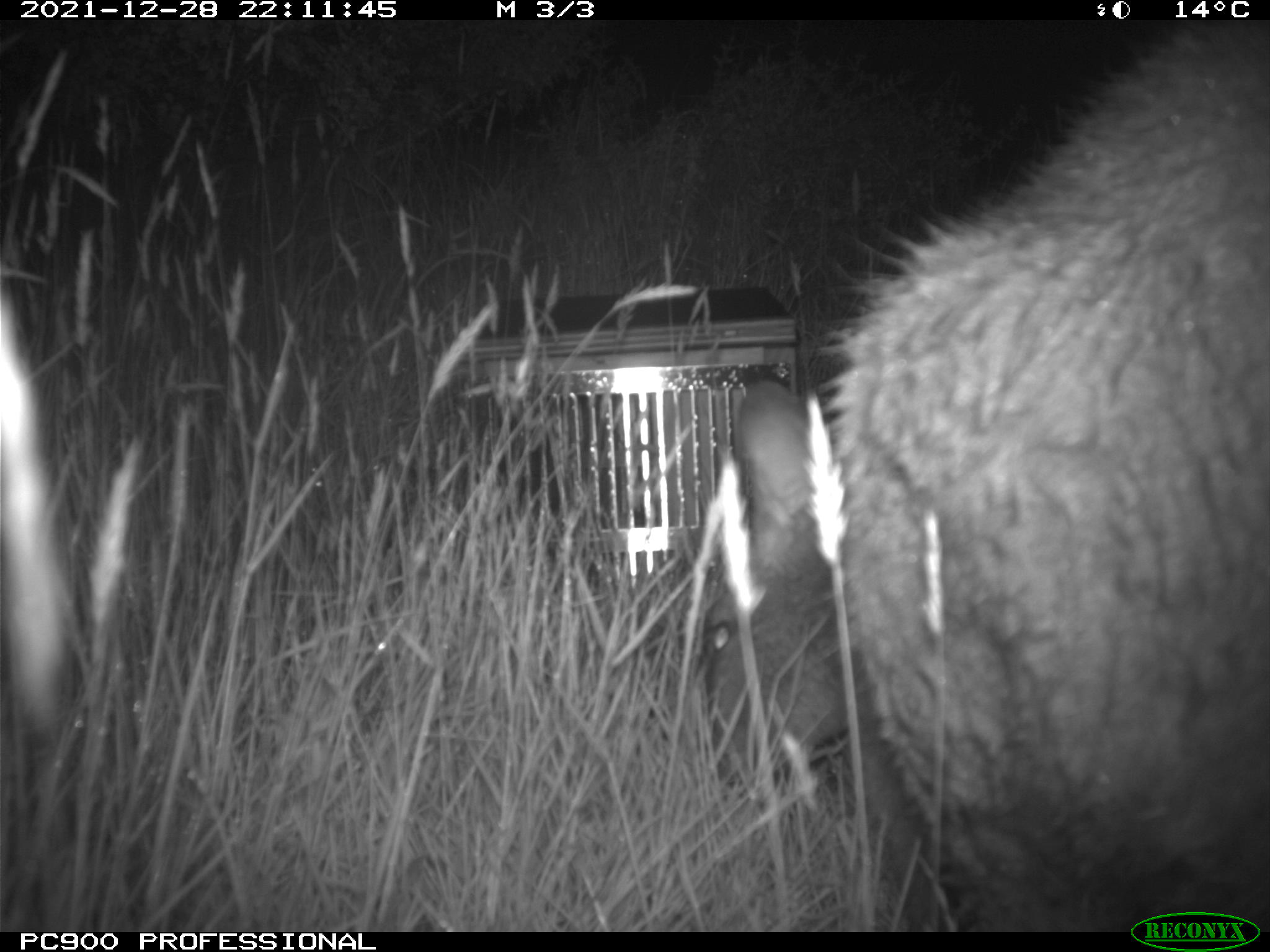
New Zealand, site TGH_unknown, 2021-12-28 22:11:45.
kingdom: Animalia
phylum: Chordata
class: Mammalia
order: Diprotodontia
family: Macropodidae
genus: Notamacropus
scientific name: Notamacropus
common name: wallaby